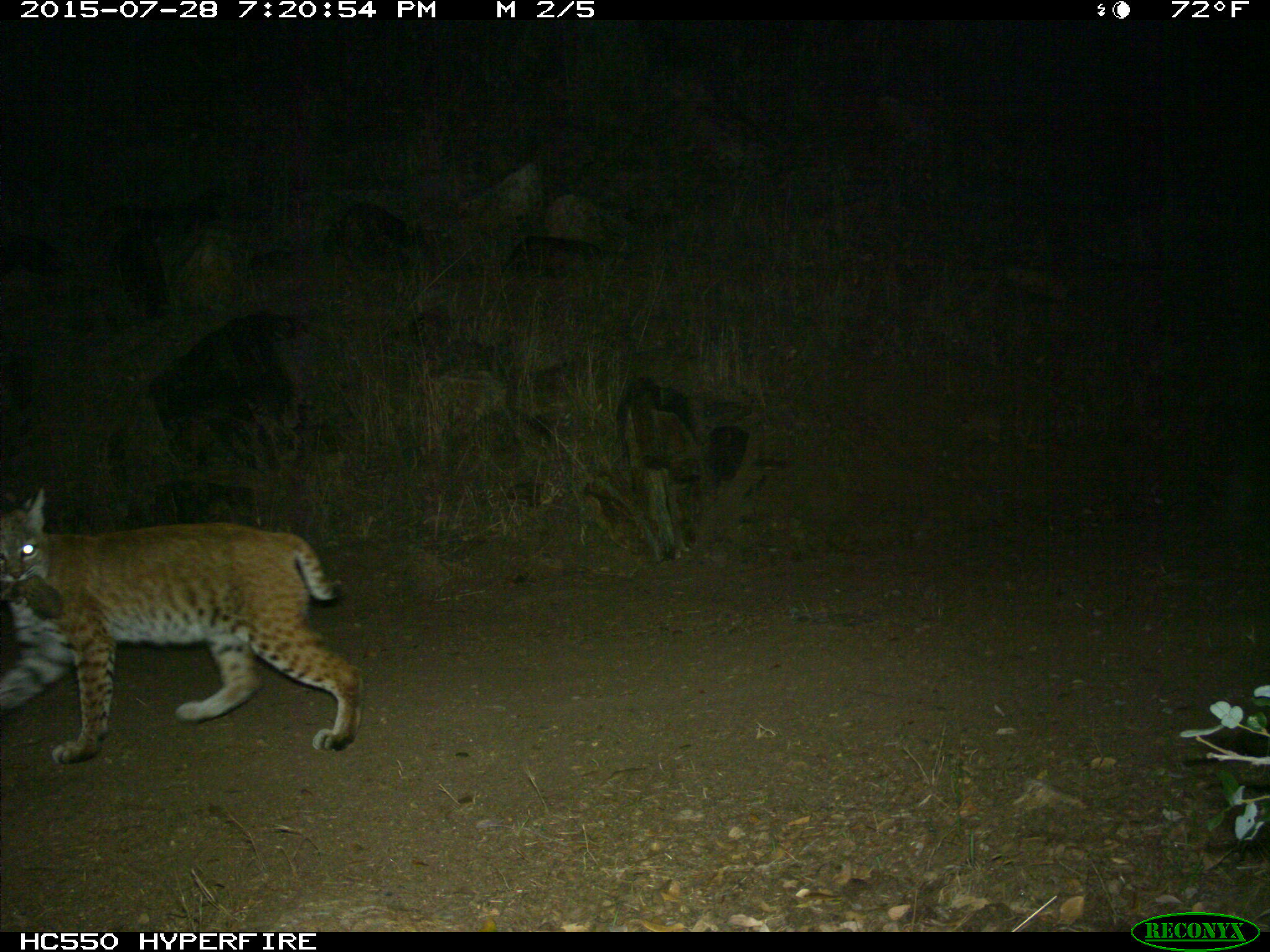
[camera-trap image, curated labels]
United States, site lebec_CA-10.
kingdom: Animalia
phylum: Chordata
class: Mammalia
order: Carnivora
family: Felidae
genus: Lynx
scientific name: Lynx rufus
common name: bobcat